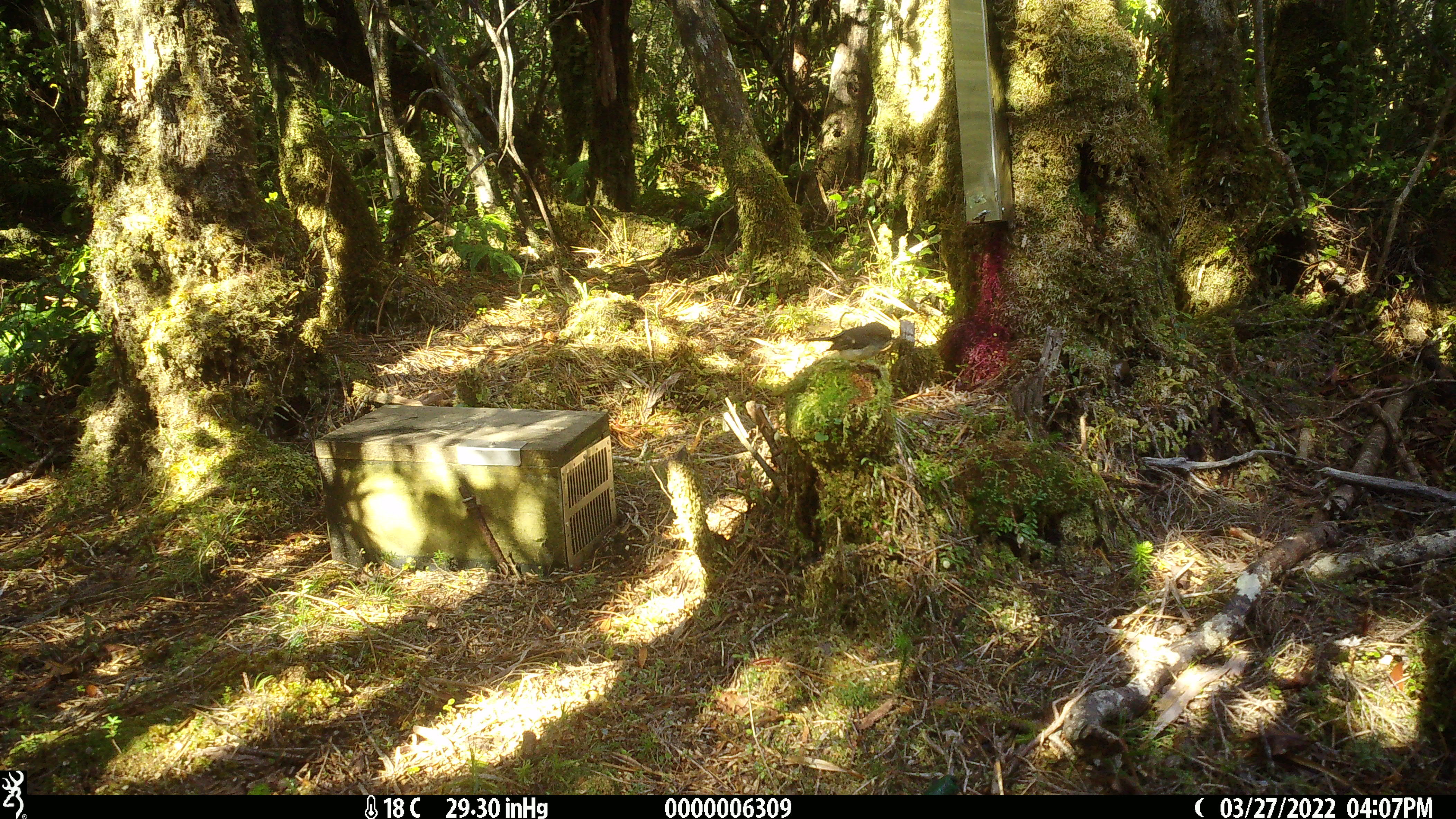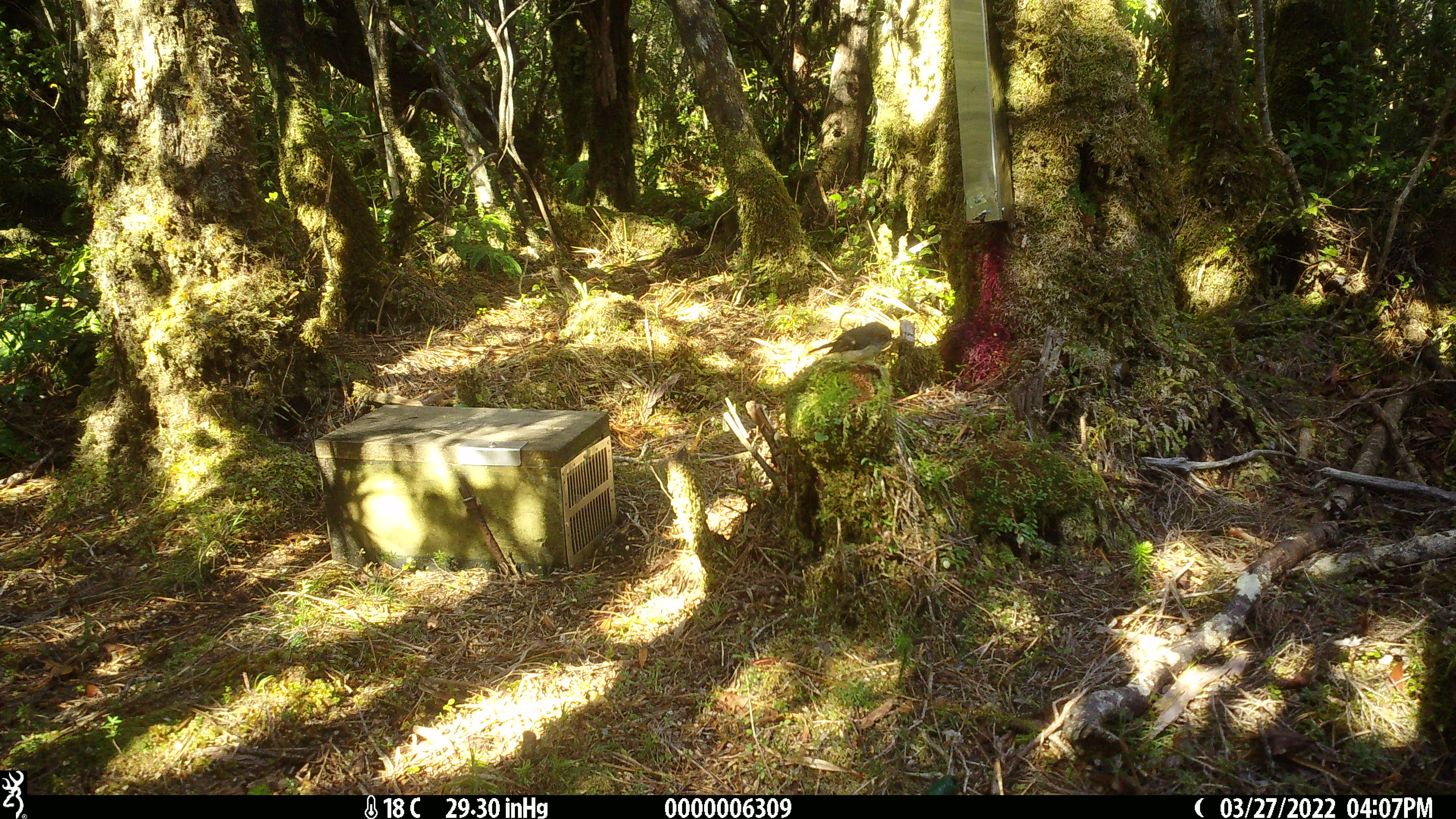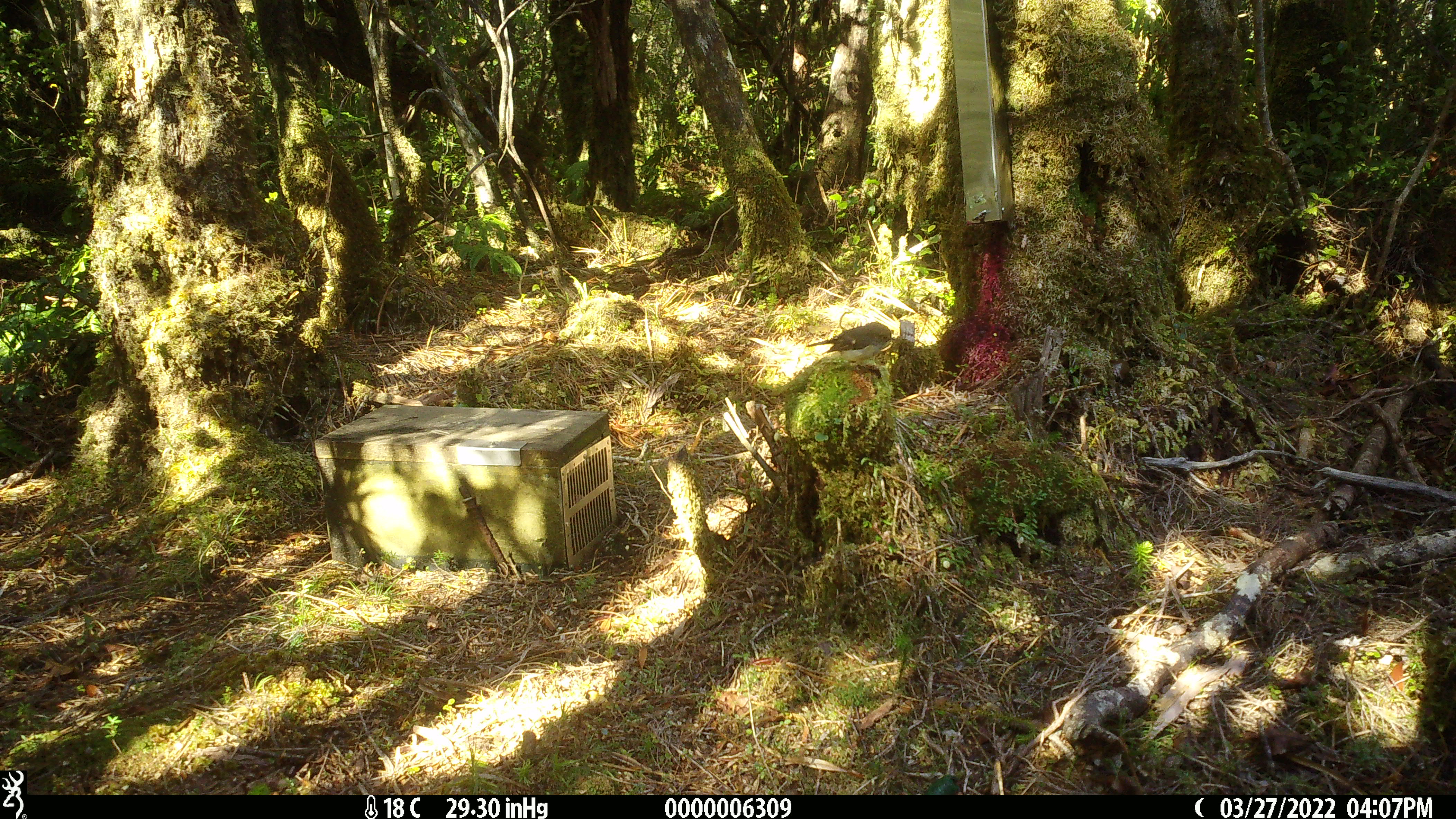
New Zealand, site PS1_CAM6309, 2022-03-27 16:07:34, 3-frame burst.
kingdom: Animalia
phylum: Chordata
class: Aves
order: Passeriformes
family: Petroicidae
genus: Petroica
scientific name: Petroica macrocephala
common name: tomtit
Tomtit (Petroica macrocephala).